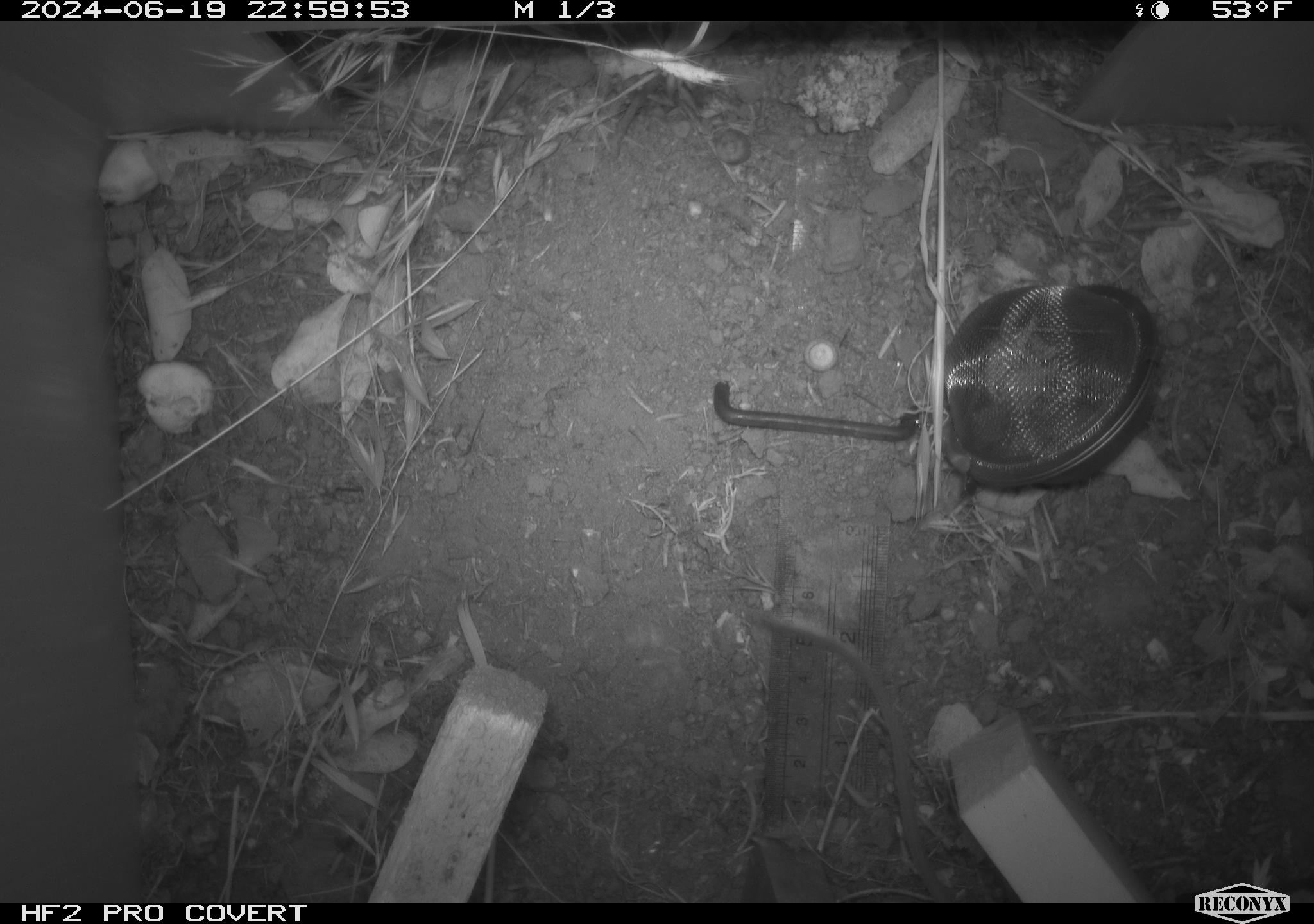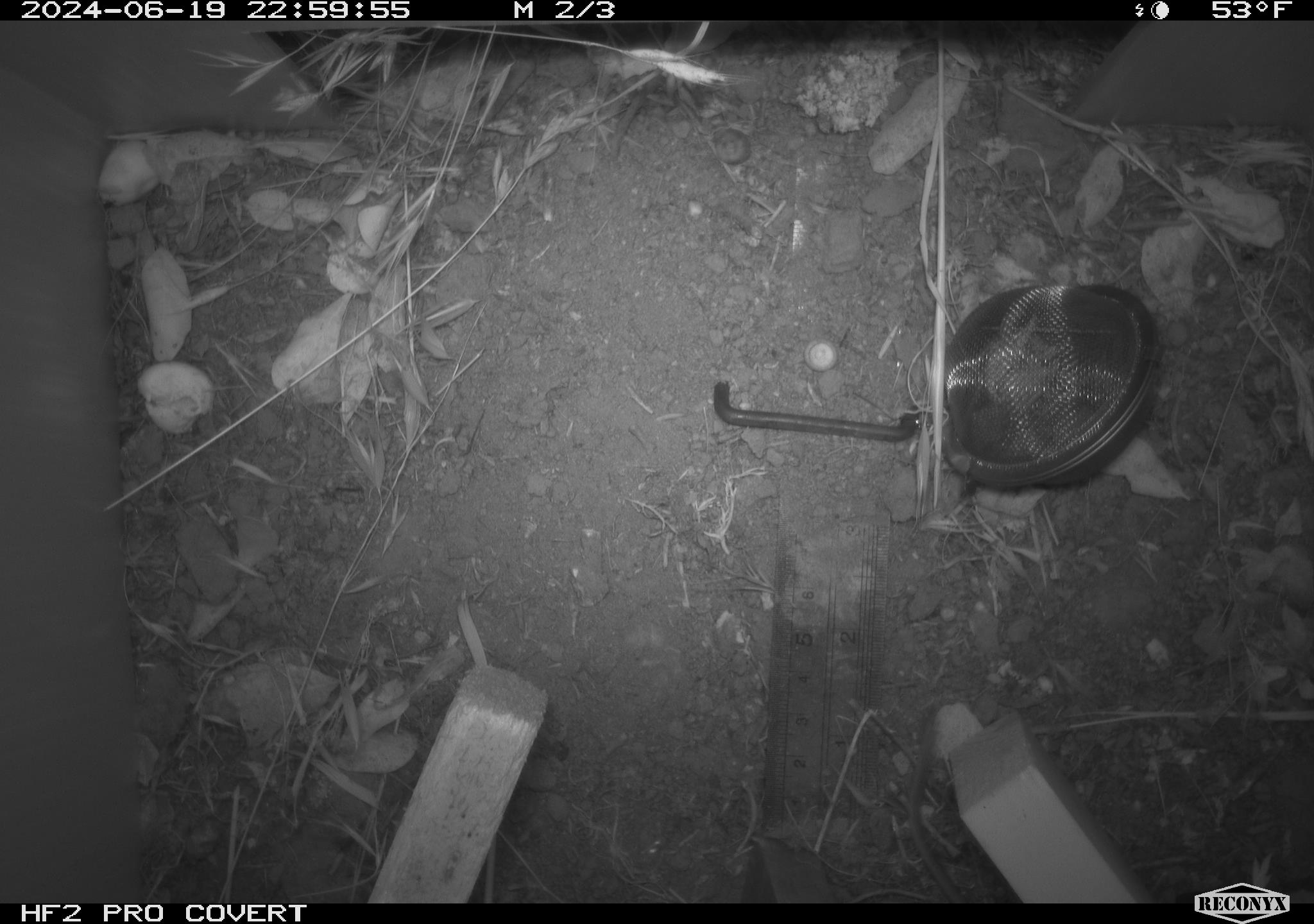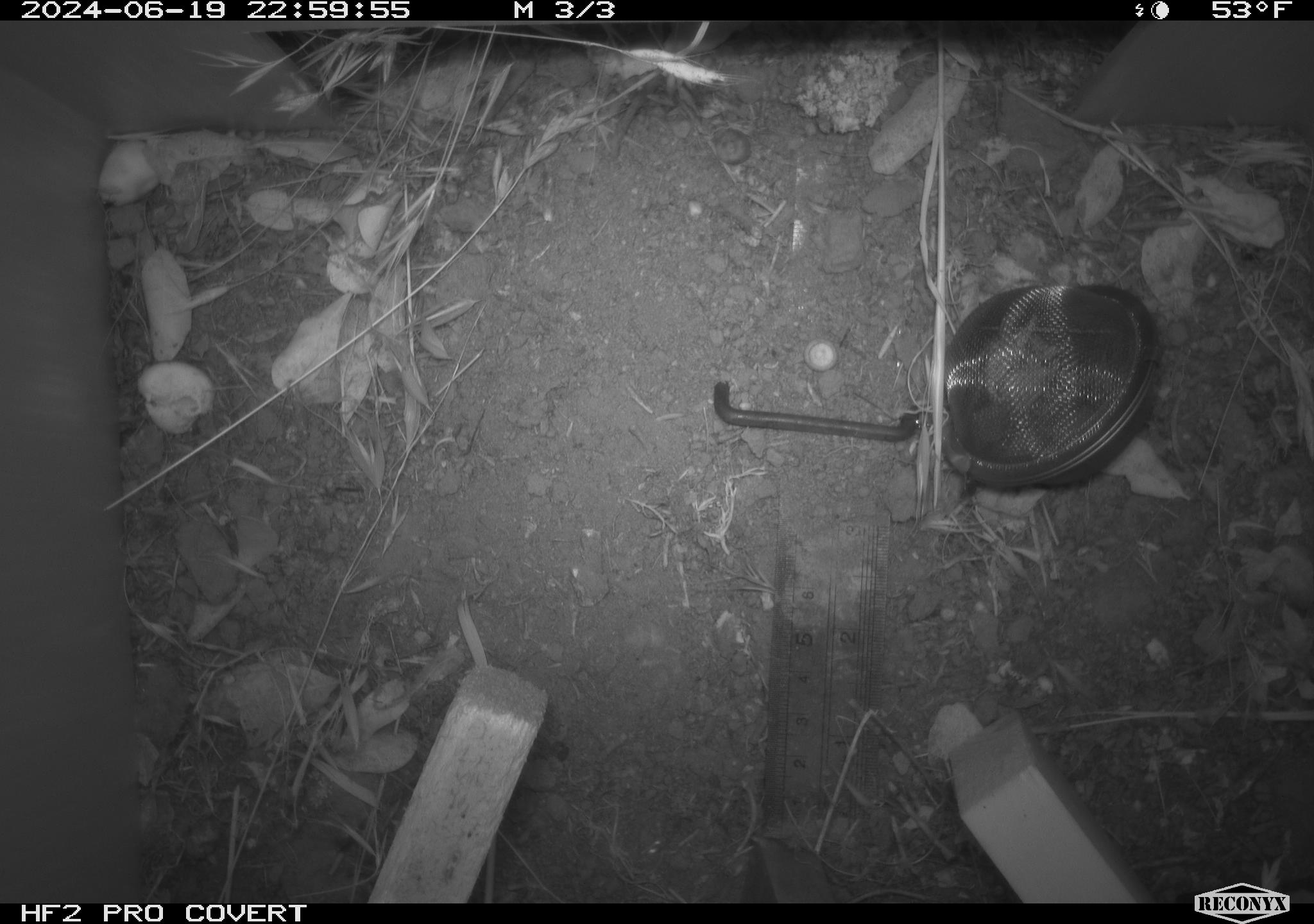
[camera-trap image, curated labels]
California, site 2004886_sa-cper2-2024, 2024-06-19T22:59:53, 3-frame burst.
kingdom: Animalia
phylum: Chordata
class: Mammalia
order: Rodentia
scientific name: Rodentia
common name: rodent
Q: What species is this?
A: Rodent (Rodentia).